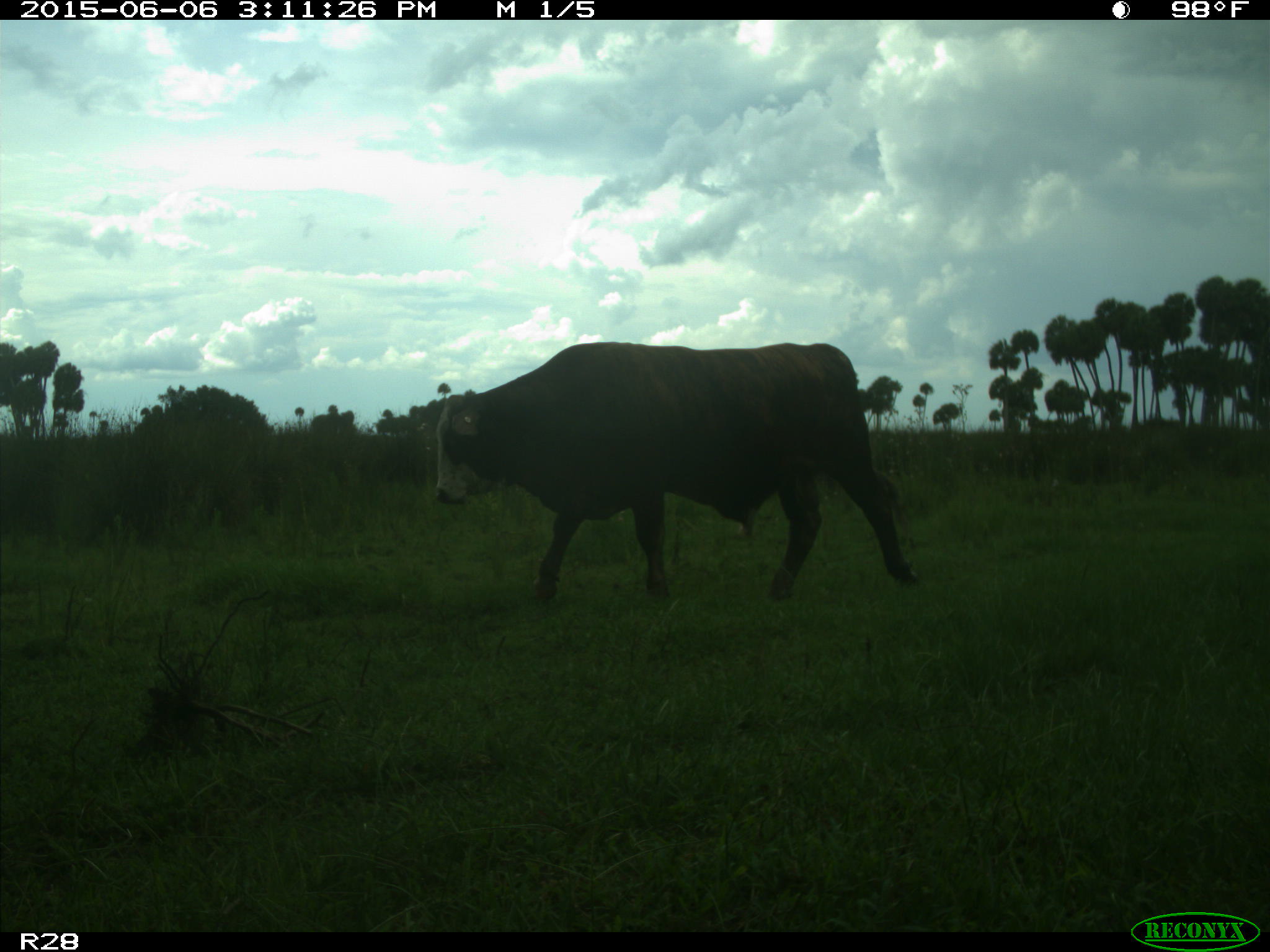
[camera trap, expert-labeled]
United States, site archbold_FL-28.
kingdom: Animalia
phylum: Chordata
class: Mammalia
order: Artiodactyla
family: Bovidae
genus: Bos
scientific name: Bos taurus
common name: domestic cow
Bos taurus (domestic cow).